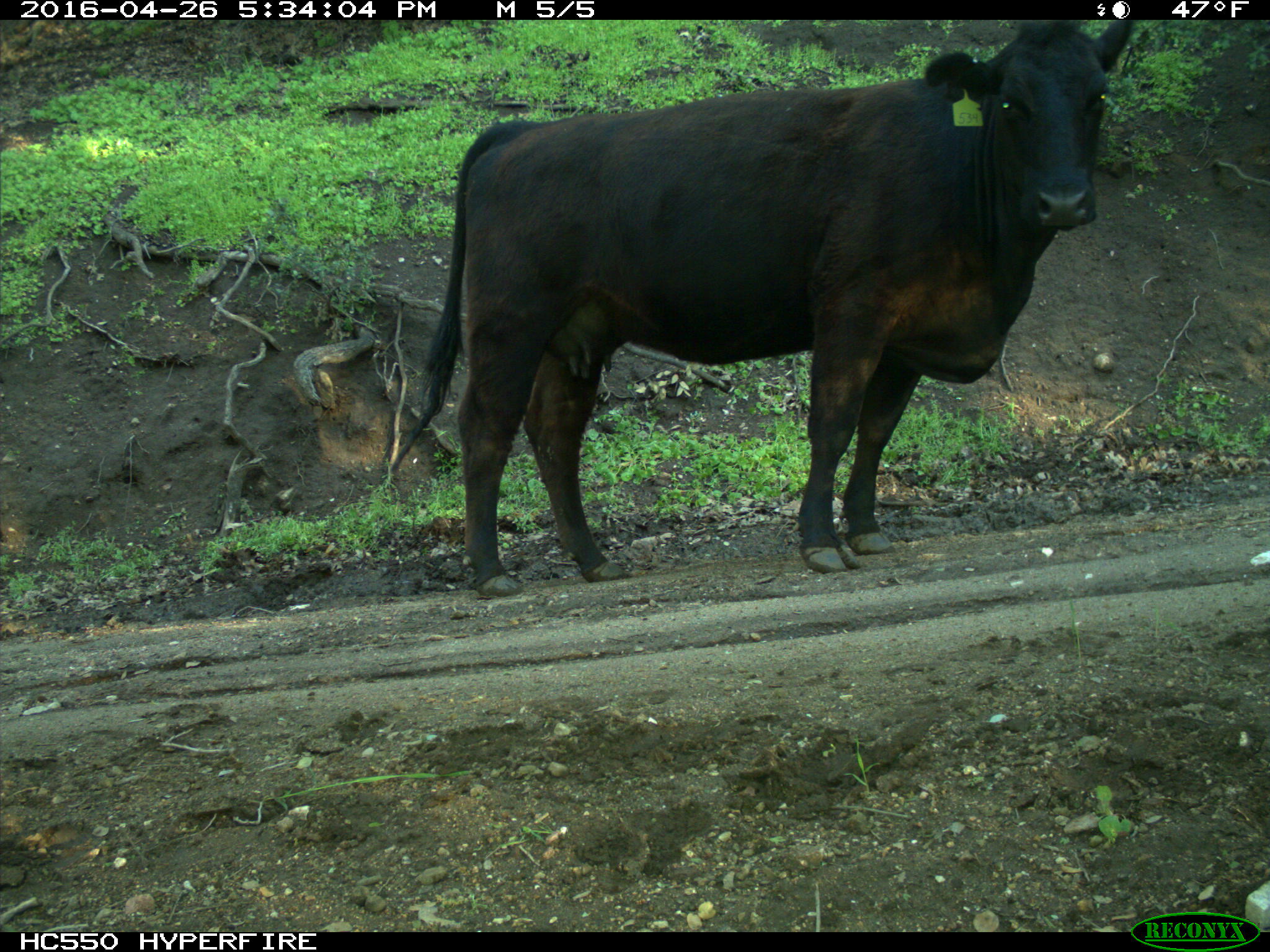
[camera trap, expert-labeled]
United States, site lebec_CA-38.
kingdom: Animalia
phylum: Chordata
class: Mammalia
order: Artiodactyla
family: Bovidae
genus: Bos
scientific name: Bos taurus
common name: domestic cow